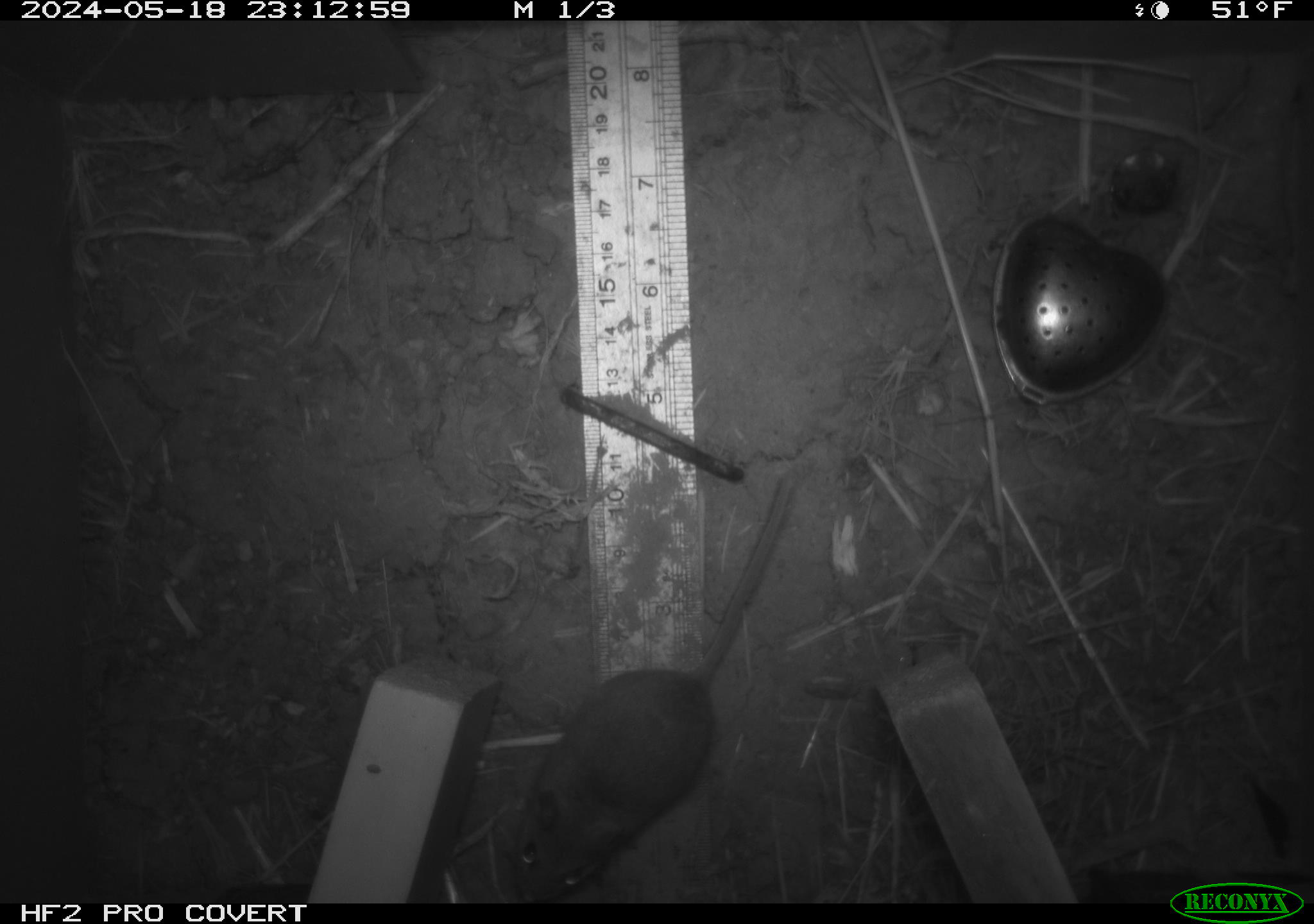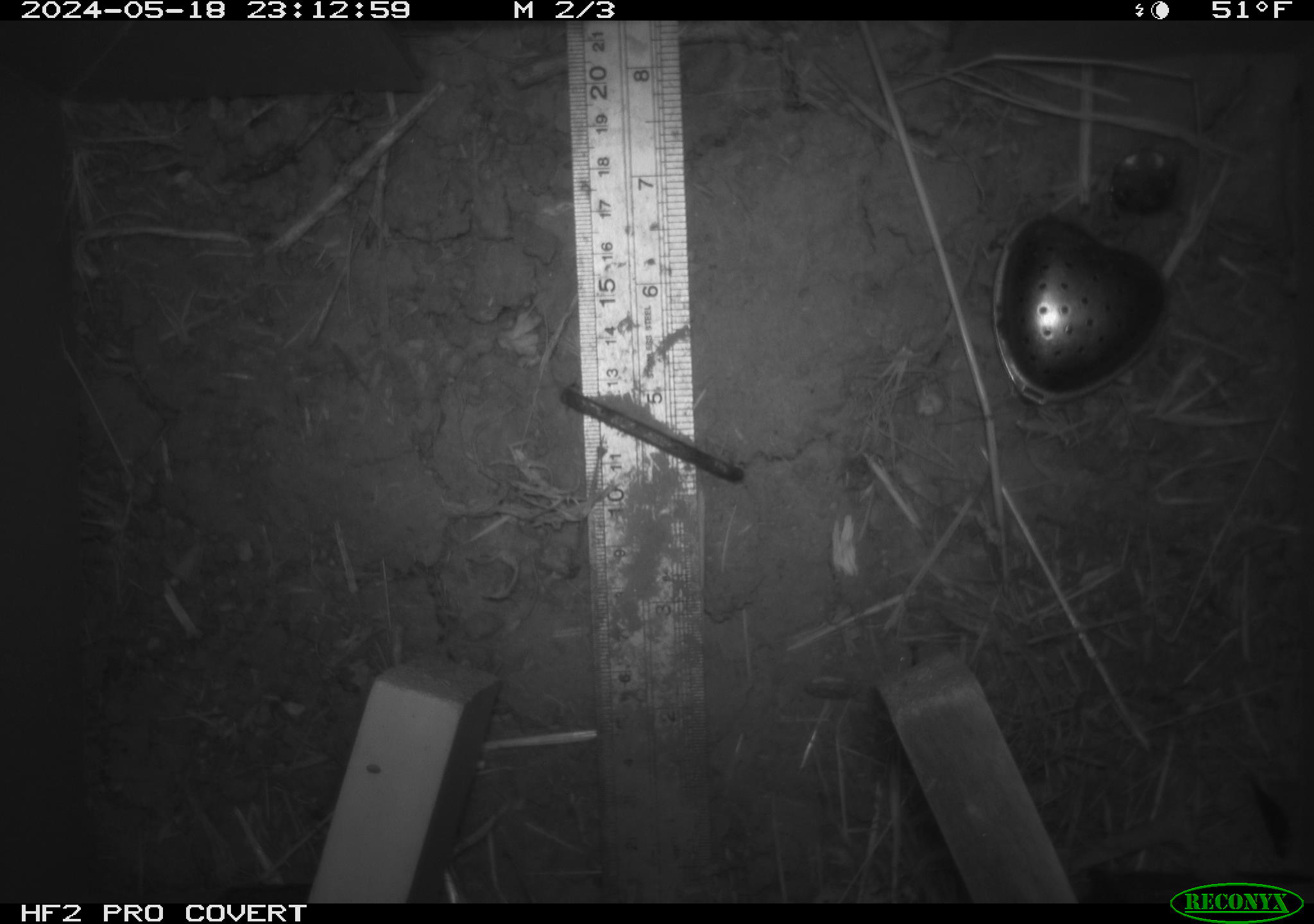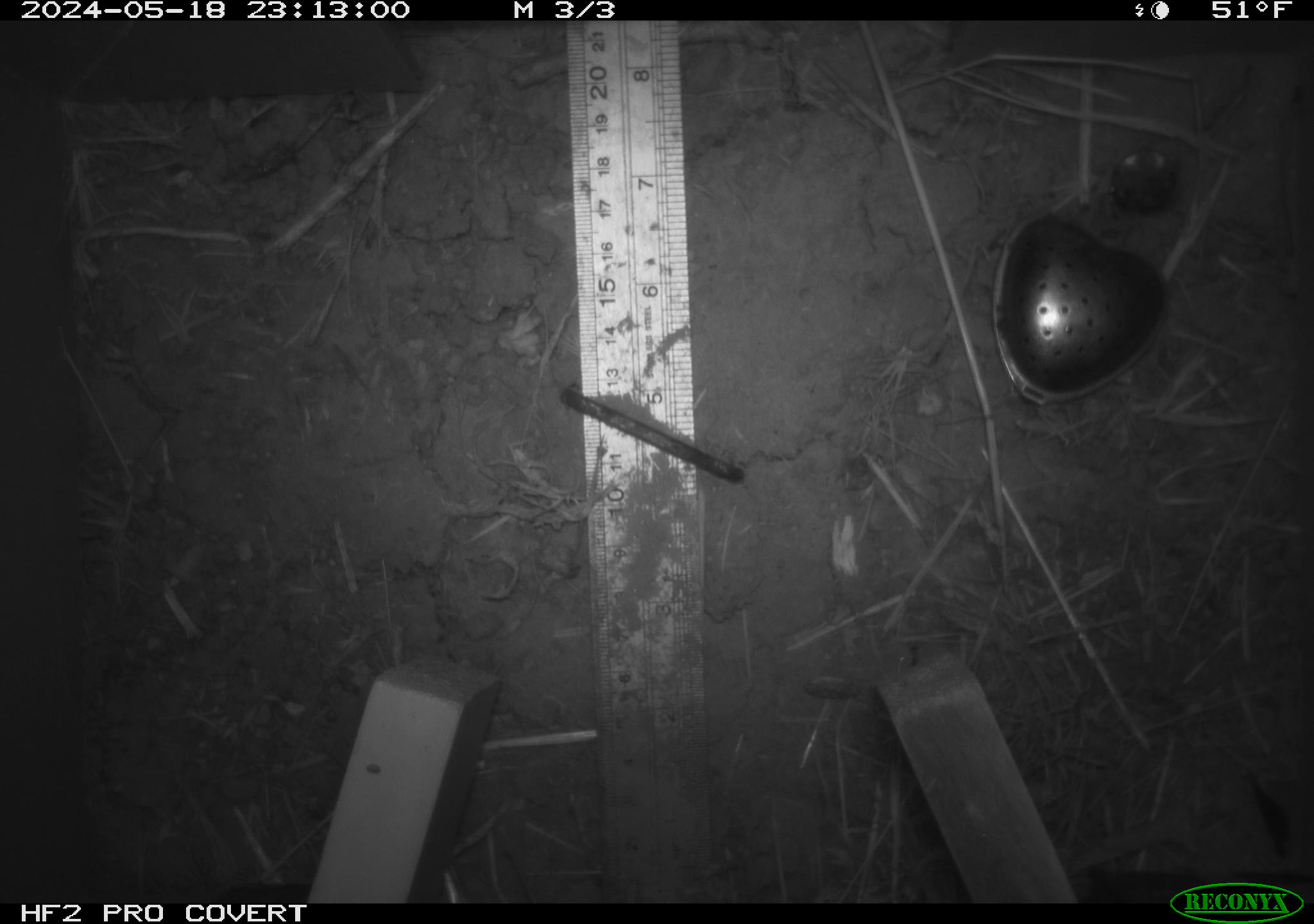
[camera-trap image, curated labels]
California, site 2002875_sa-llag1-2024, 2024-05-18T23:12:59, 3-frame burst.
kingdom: Animalia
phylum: Chordata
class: Mammalia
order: Rodentia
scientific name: Rodentia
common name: mouse species